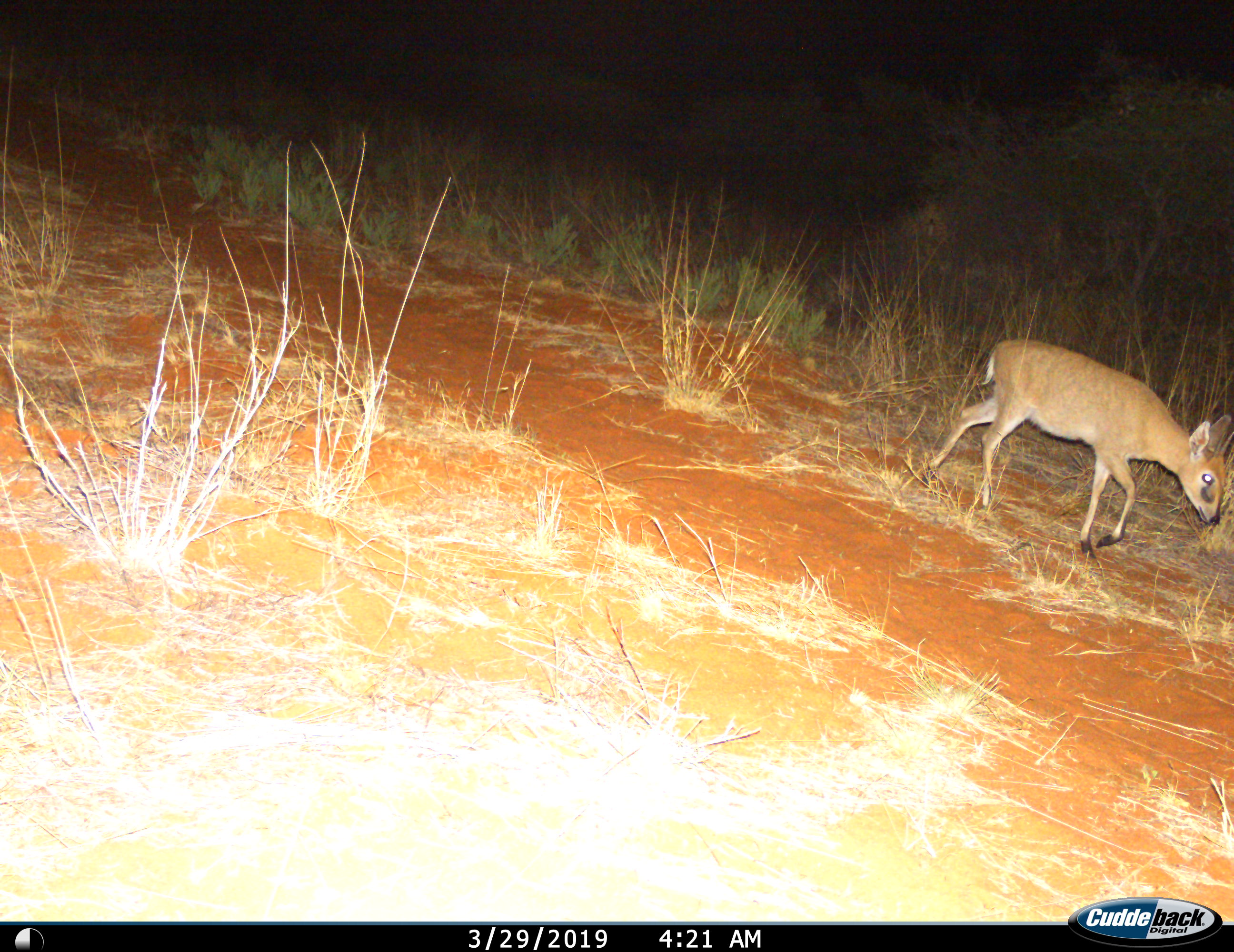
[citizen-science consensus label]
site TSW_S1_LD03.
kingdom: Animalia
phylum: Chordata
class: Mammalia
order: Artiodactyla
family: Bovidae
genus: Sylvicapra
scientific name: Sylvicapra grimmia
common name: common duiker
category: duikercommongrey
Duikercommongrey (common duiker) (Sylvicapra grimmia), count 1. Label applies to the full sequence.